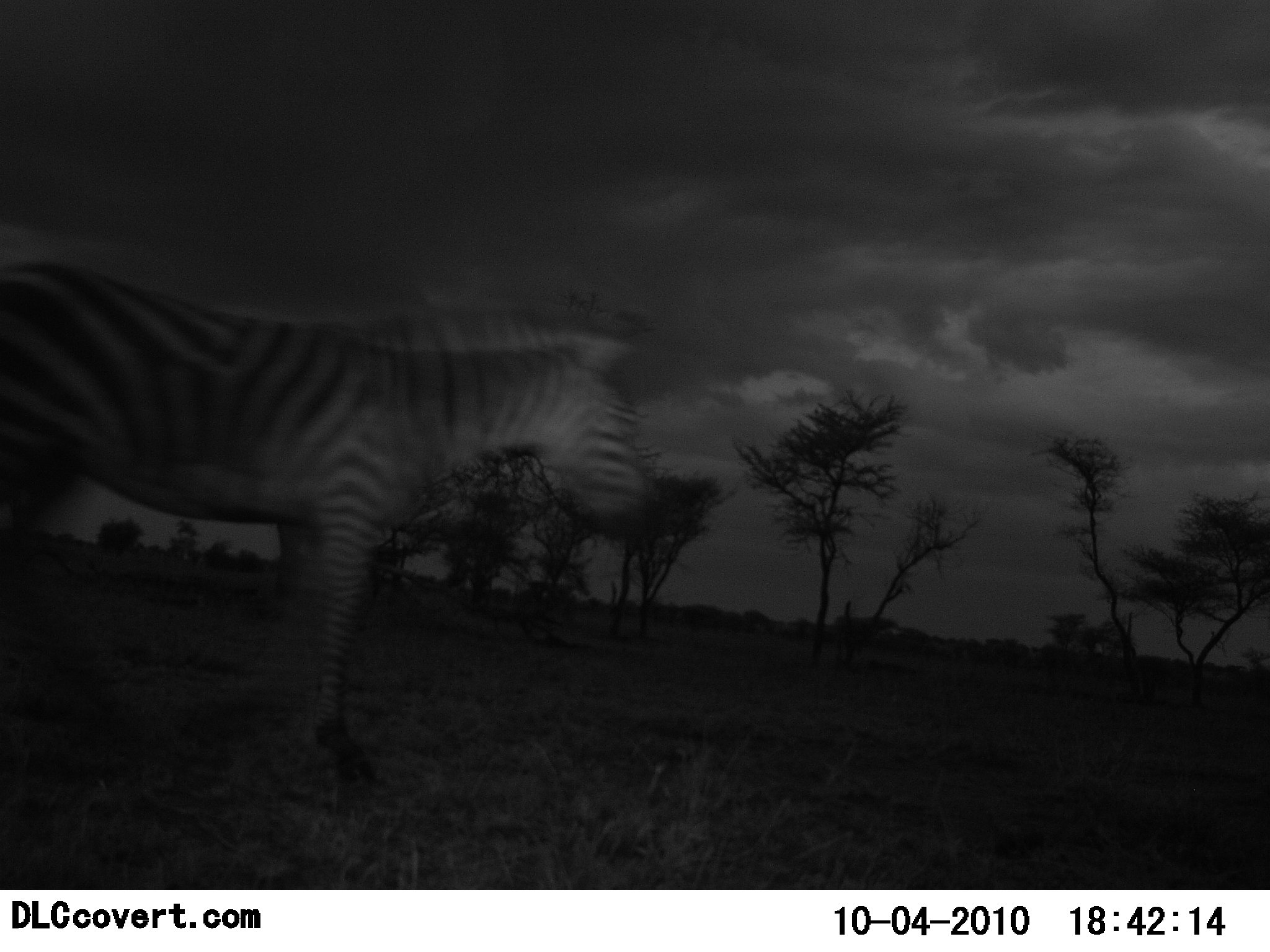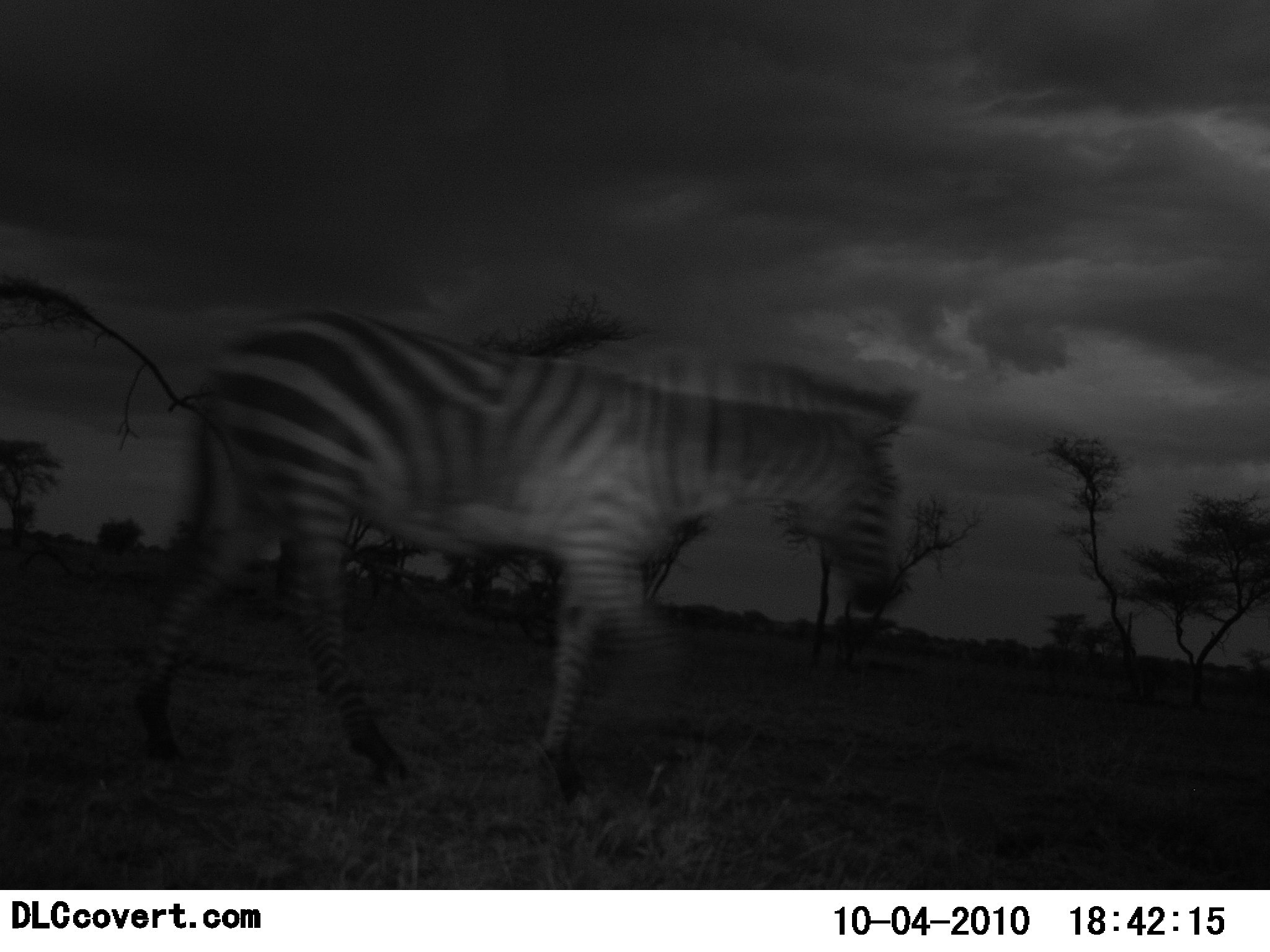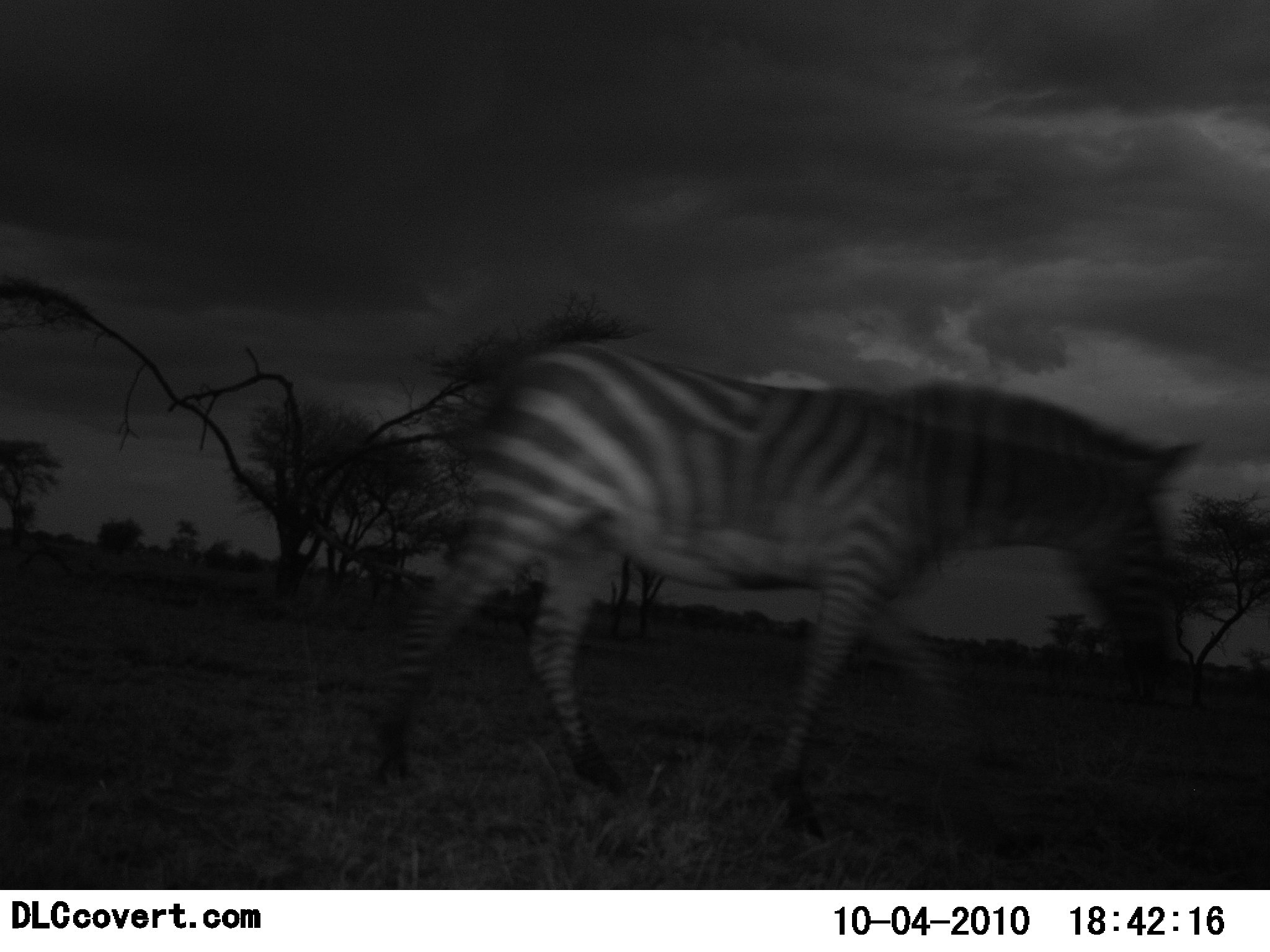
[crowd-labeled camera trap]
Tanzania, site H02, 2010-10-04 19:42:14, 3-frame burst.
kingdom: Animalia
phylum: Chordata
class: Mammalia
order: Perissodactyla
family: Equidae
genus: Equus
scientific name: Equus quagga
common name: plains zebra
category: zebra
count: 1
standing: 0%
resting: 0%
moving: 100%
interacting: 0%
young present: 0%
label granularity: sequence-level